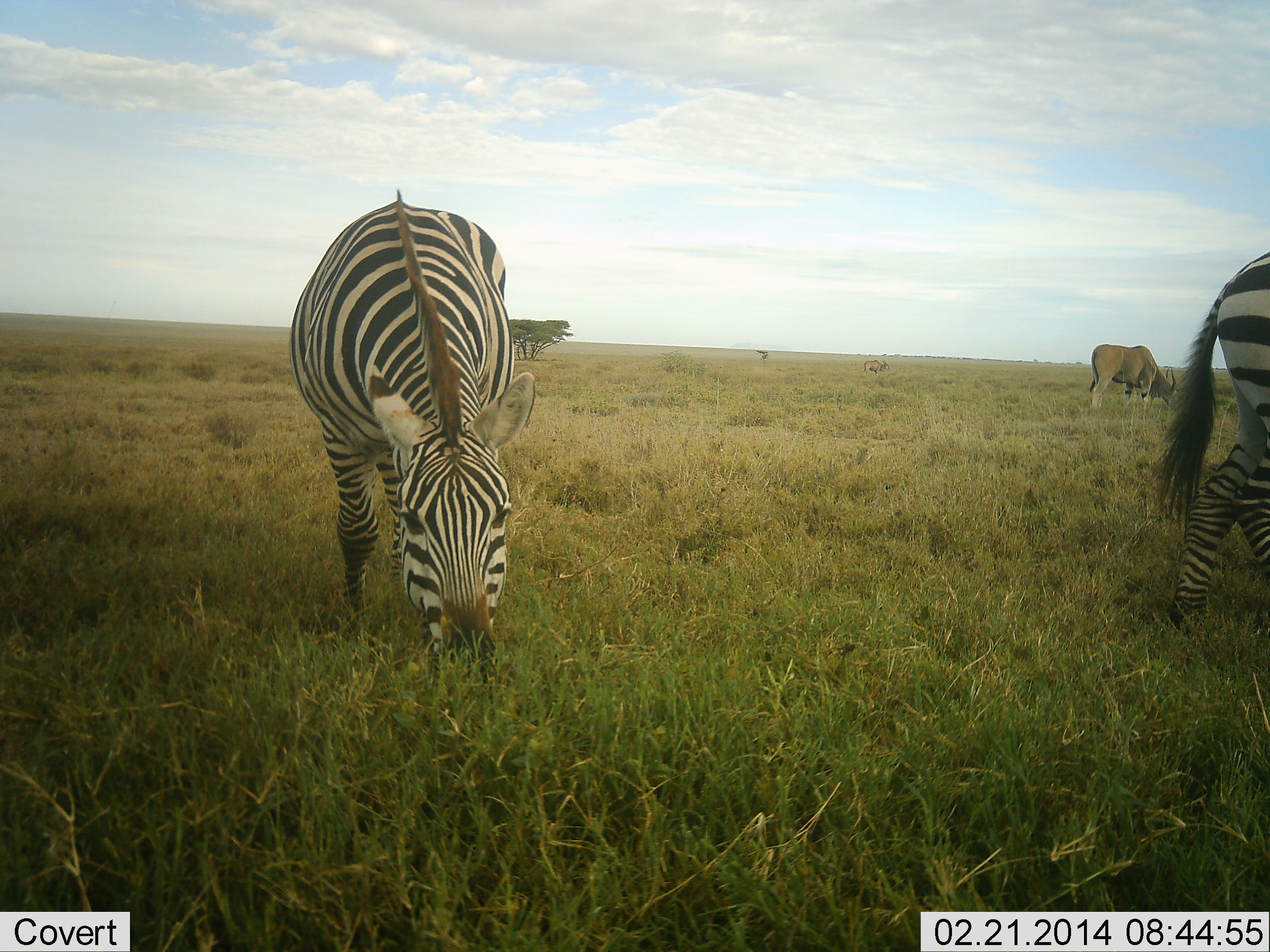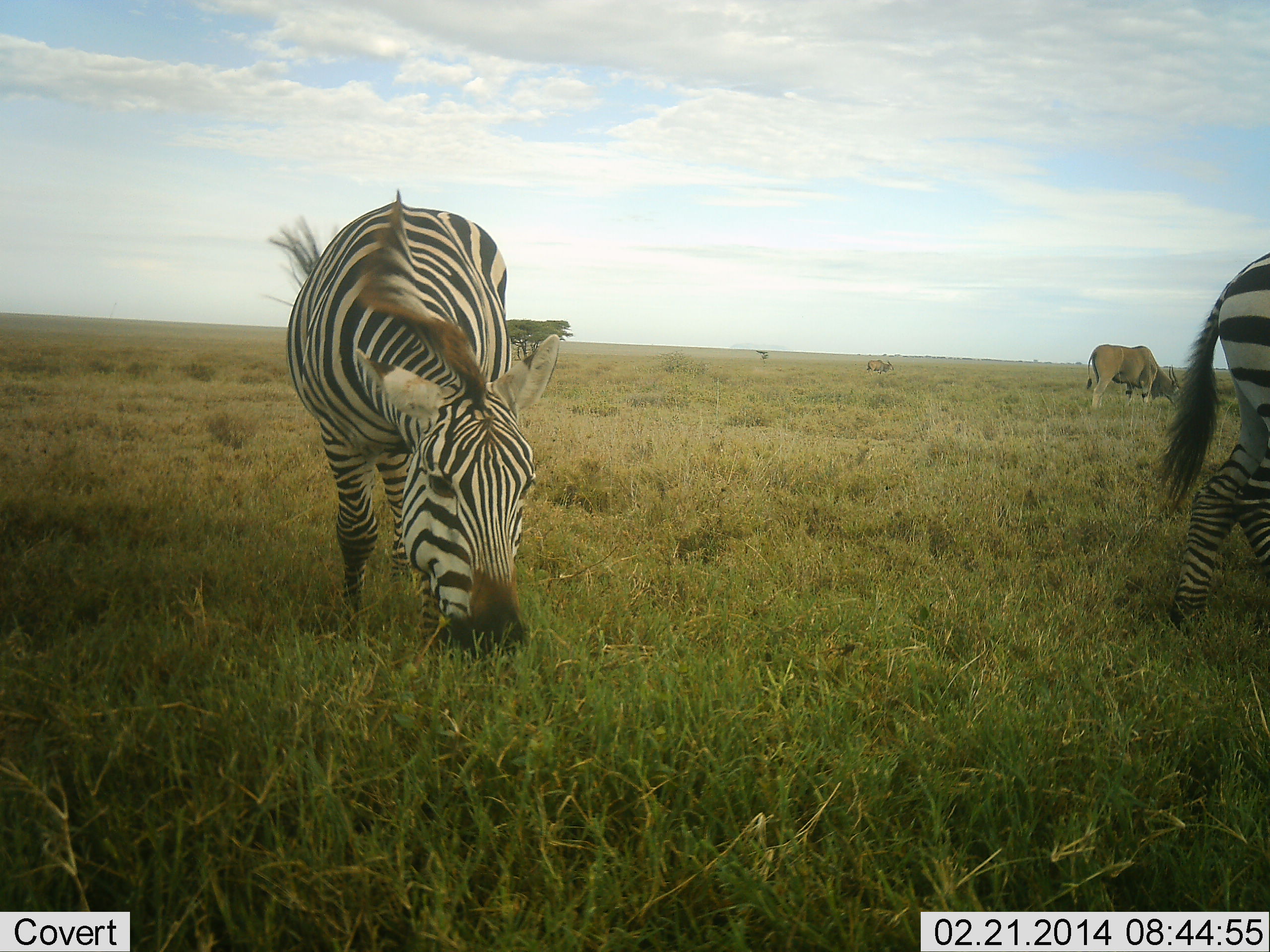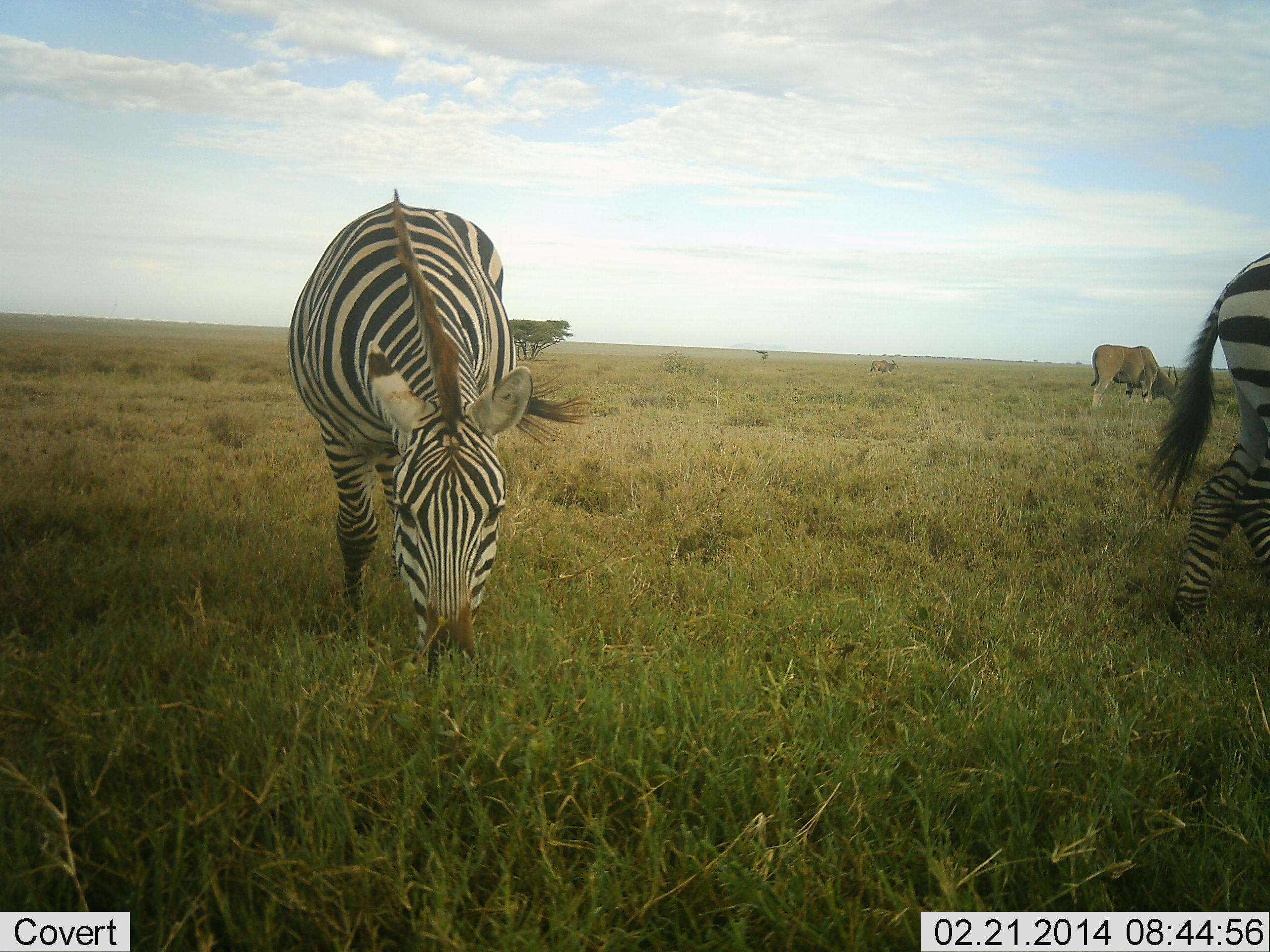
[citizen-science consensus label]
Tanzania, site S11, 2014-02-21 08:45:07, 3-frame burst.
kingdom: Animalia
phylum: Chordata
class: Mammalia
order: Artiodactyla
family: Bovidae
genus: Tragelaphus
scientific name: Tragelaphus oryx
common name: eland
Eland (Tragelaphus oryx), count 2. Behavior (volunteer vote fractions): standing 40%, resting 0%, moving 10%, interacting 0%. Young present (vote fraction): 0%. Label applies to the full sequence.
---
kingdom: Animalia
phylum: Chordata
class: Mammalia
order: Perissodactyla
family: Equidae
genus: Equus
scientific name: Equus quagga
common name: plains zebra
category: zebra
Zebra (plains zebra) (Equus quagga), count 2. Behavior (volunteer vote fractions): standing 38%, resting 0%, moving 0%, interacting 0%. Young present (vote fraction): 0%. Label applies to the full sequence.